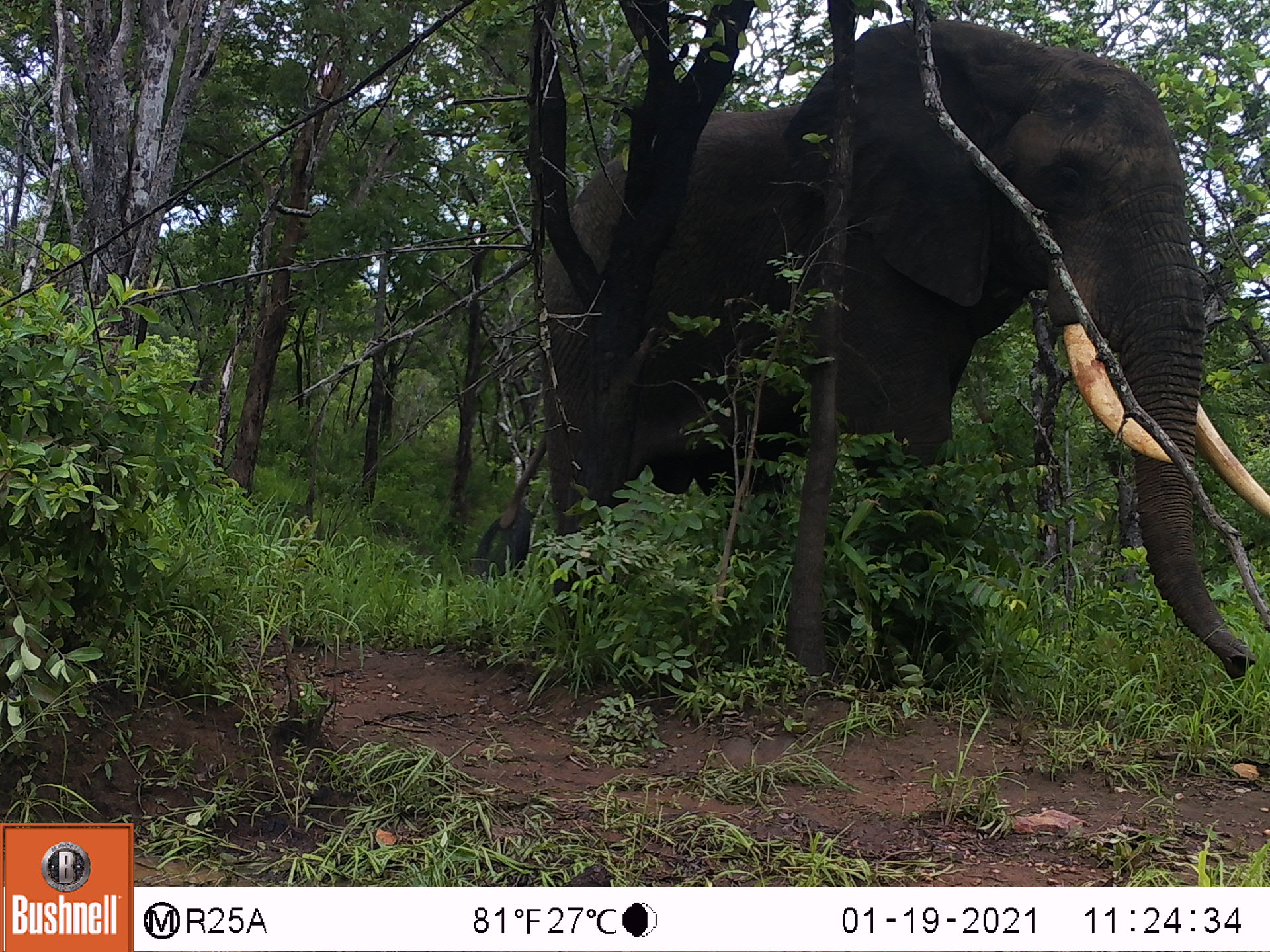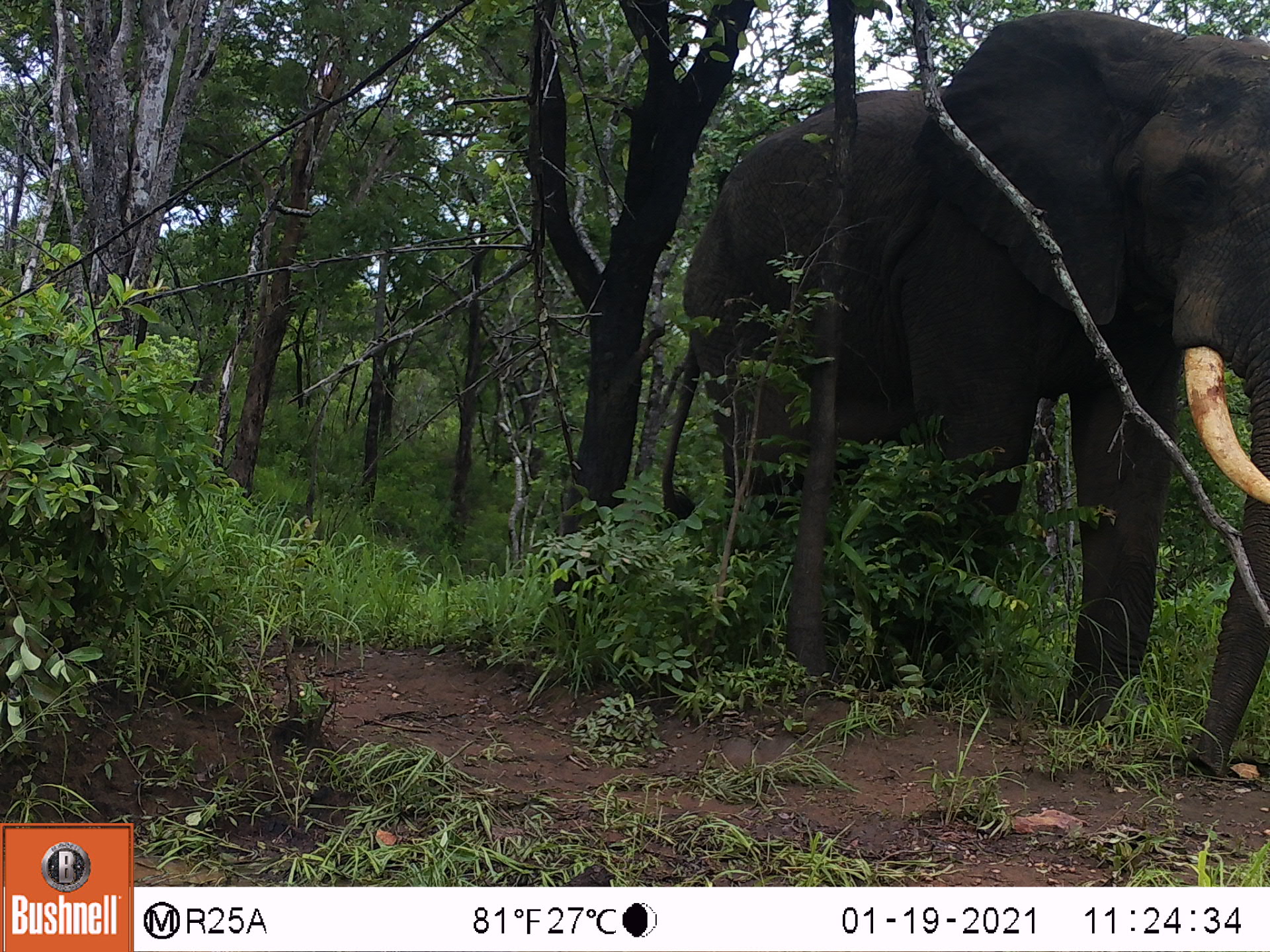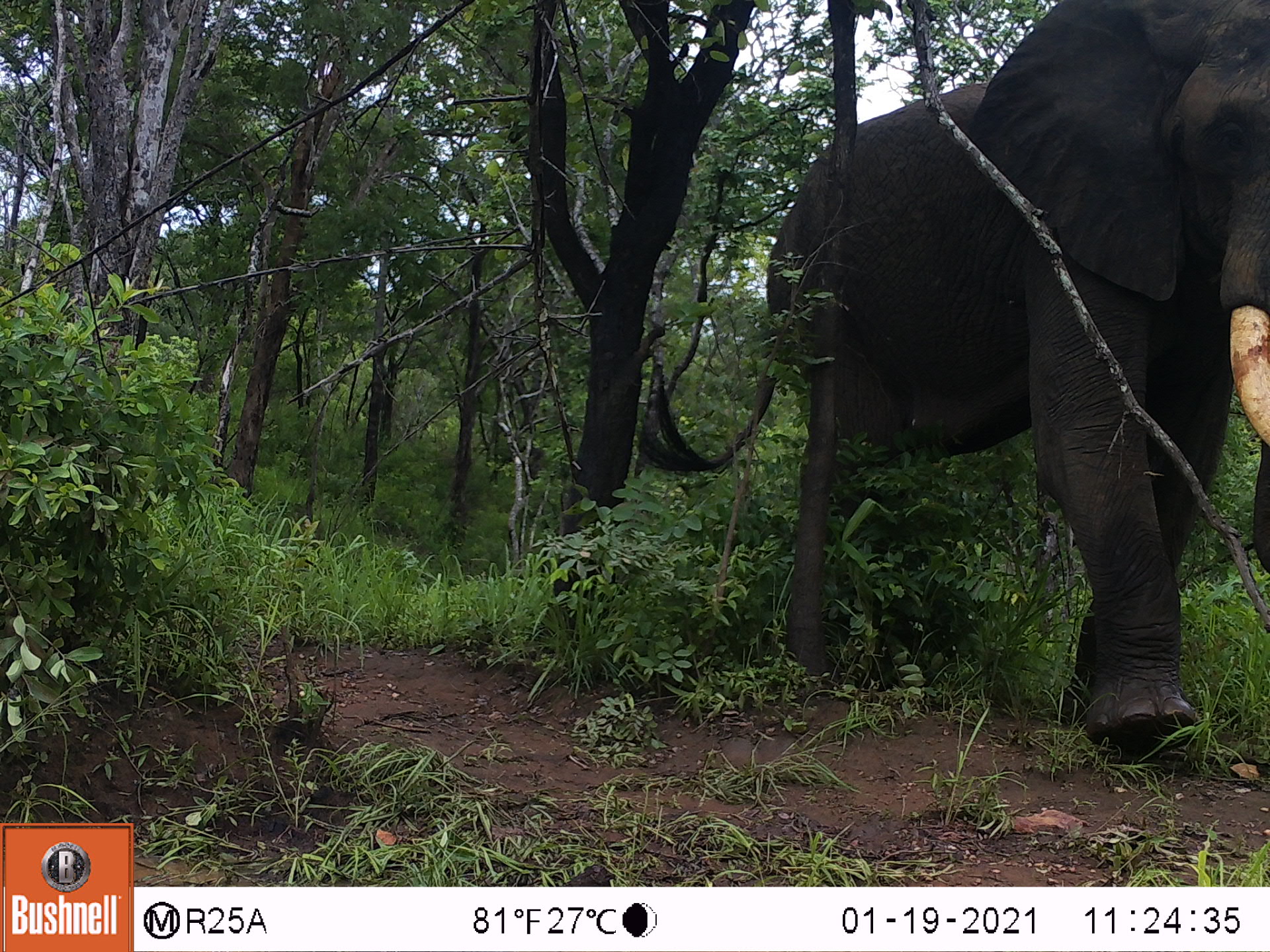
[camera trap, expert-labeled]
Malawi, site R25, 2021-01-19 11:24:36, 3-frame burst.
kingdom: Animalia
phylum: Chordata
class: Mammalia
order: Proboscidea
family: Elephantidae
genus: Loxodonta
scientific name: Loxodonta africana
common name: african savanna elephant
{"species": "african savanna elephant (Loxodonta africana)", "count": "1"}